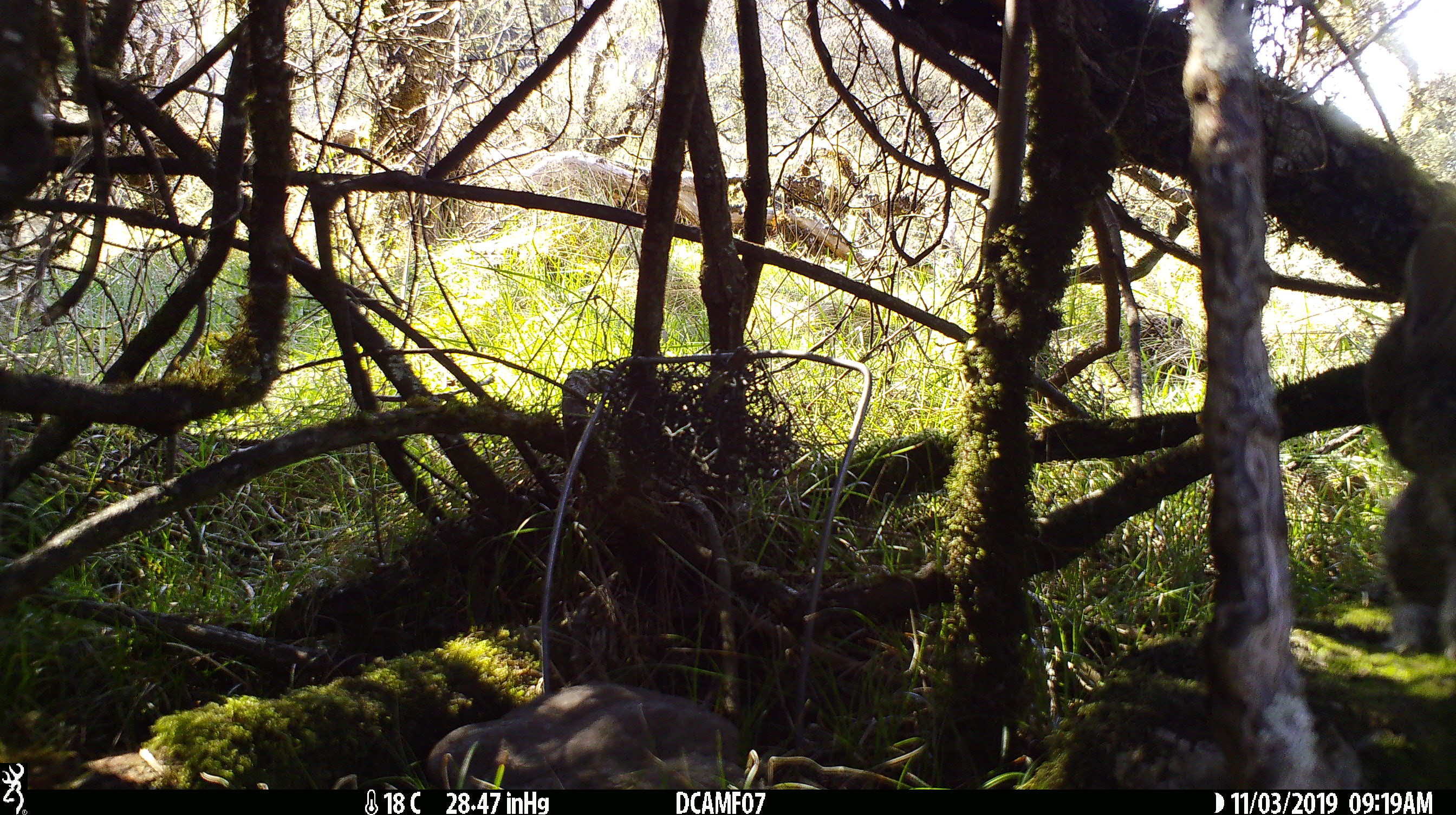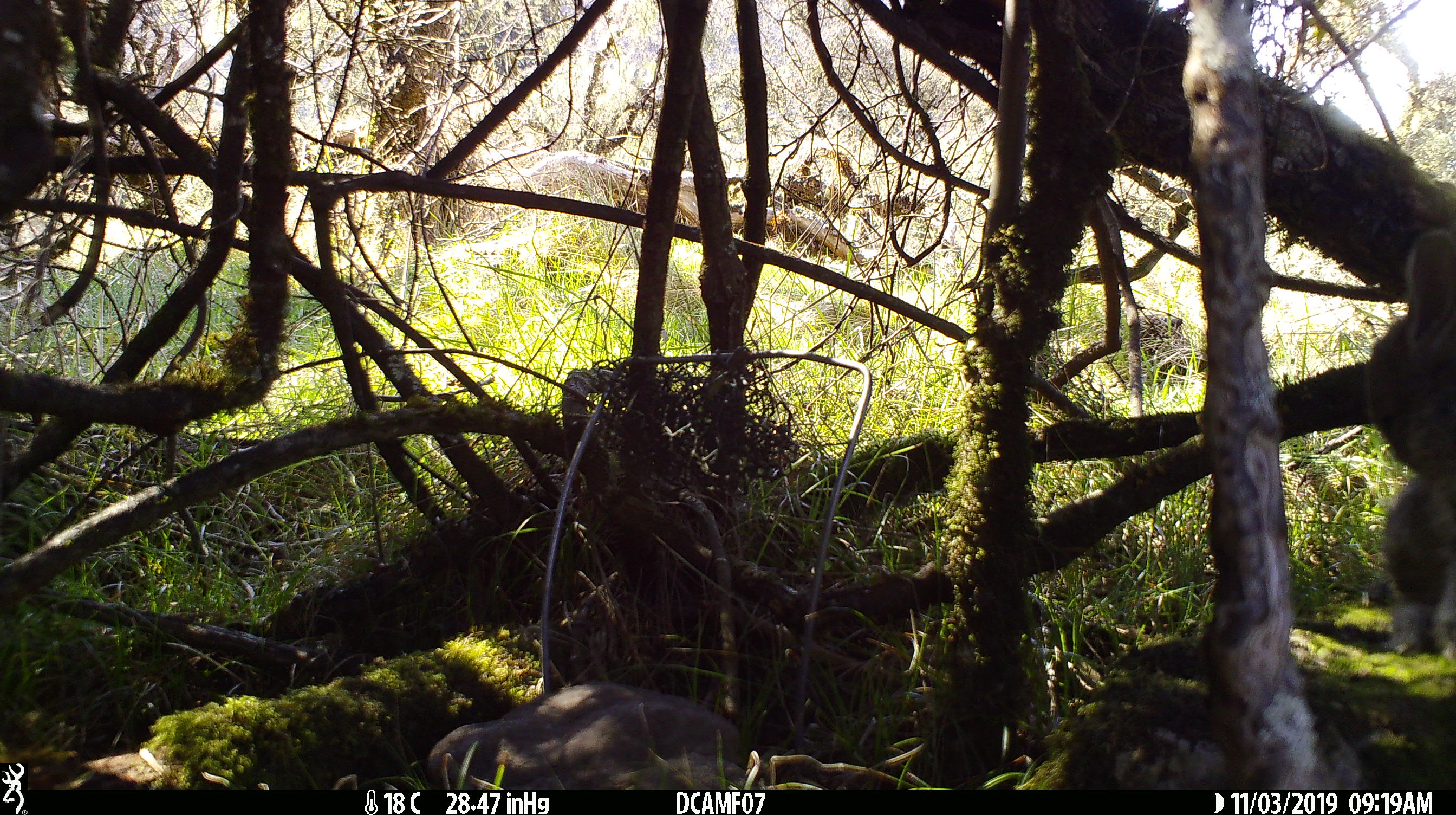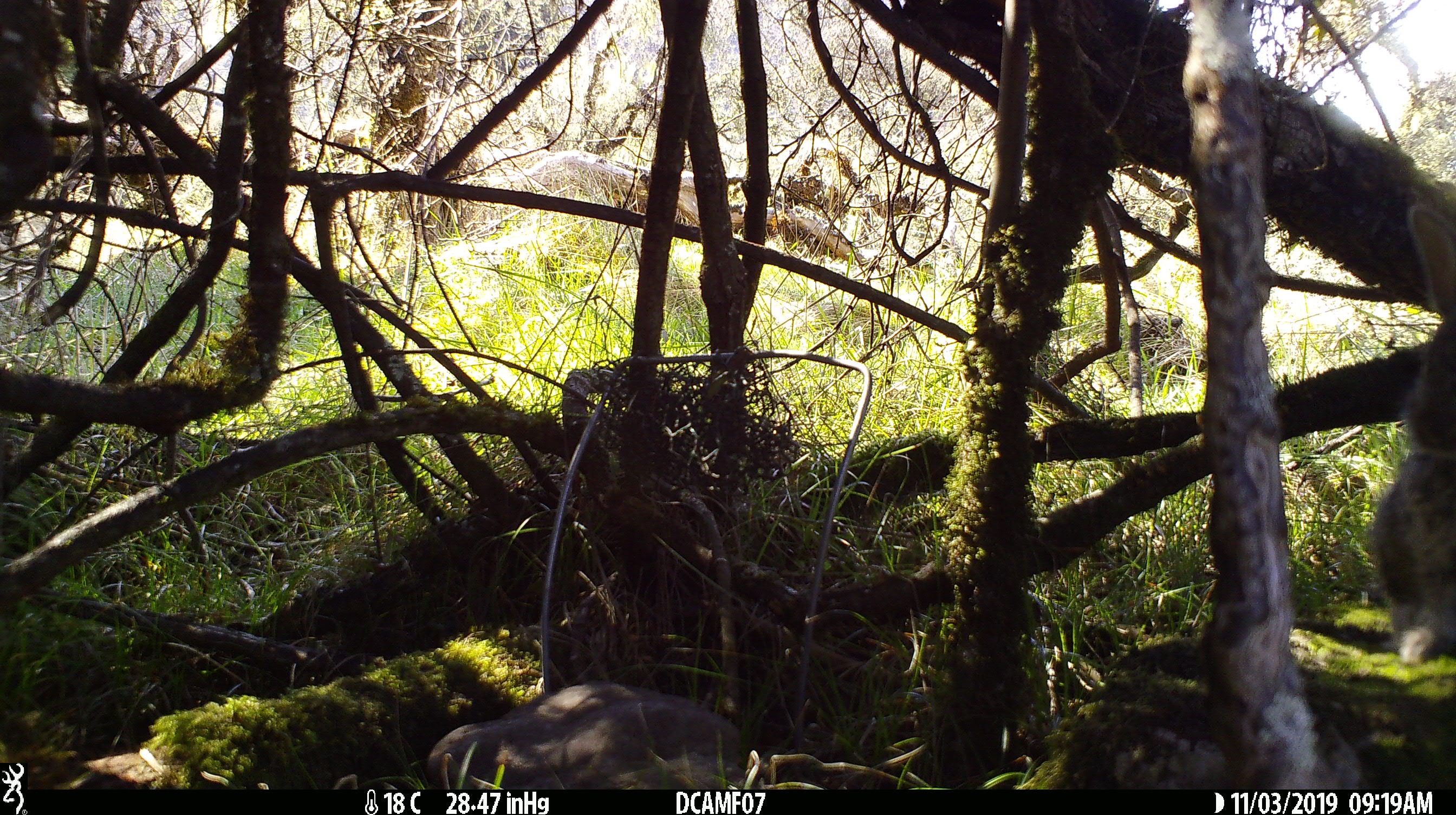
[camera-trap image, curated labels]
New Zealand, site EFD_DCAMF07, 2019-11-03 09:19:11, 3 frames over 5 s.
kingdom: Animalia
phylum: Chordata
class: Mammalia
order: Lagomorpha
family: Leporidae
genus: Oryctolagus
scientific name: Oryctolagus cuniculus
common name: european rabbit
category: rabbit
Rabbit (european rabbit) (Oryctolagus cuniculus).